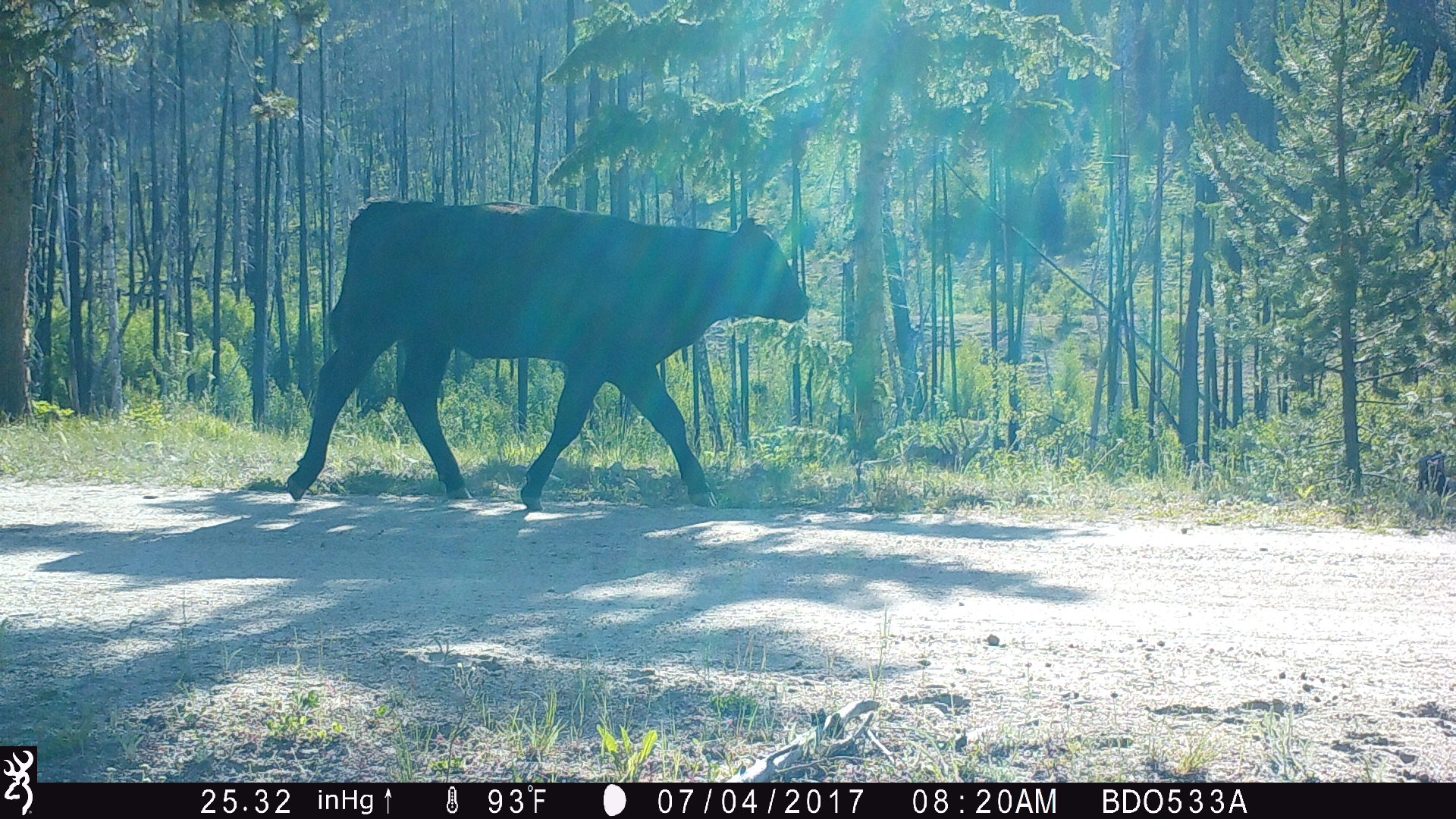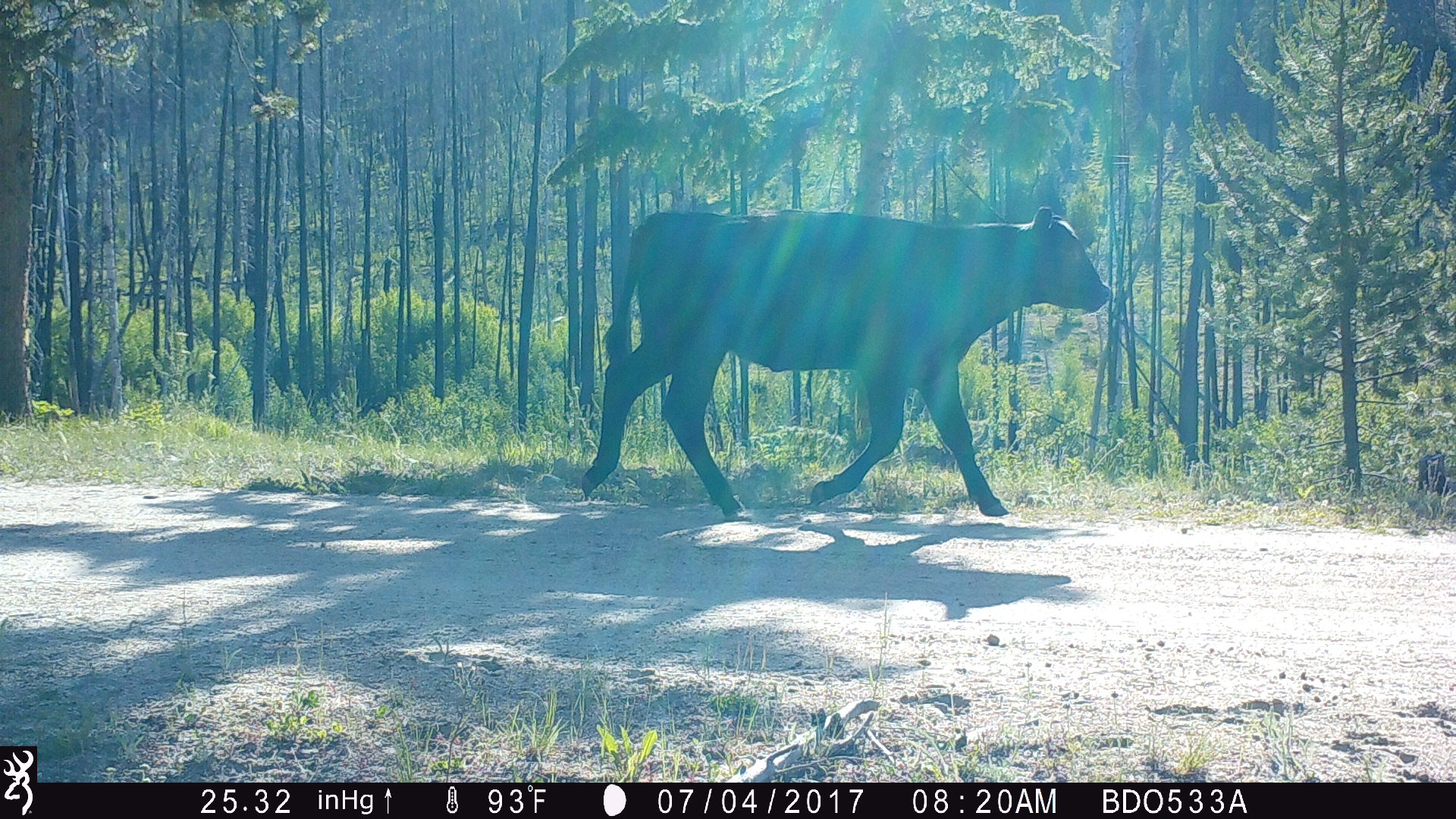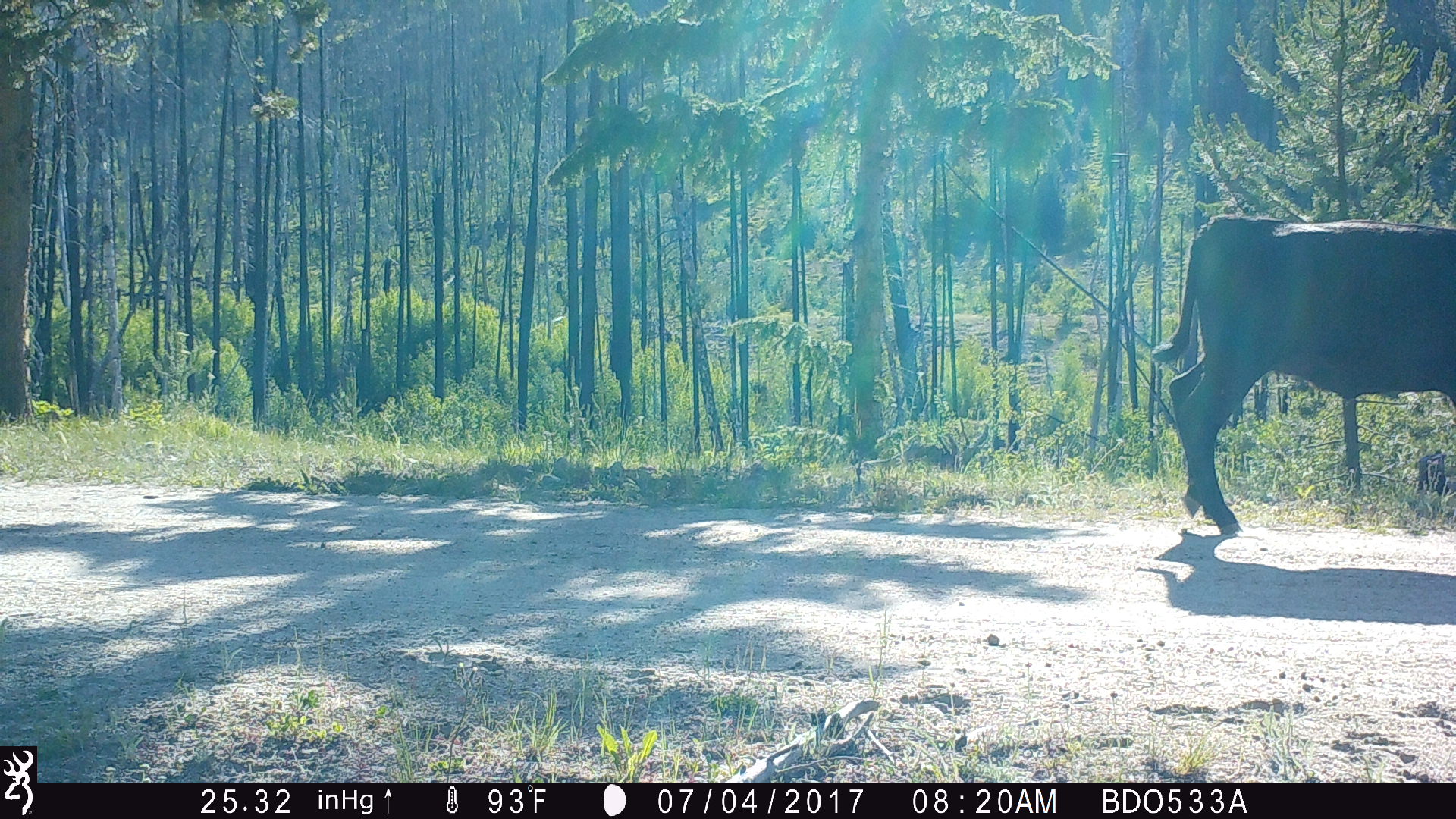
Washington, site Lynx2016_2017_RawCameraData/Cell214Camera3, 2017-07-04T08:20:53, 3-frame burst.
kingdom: Animalia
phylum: Chordata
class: Mammalia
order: Artiodactyla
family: Bovidae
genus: Bos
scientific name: Bos taurus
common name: domestic cattle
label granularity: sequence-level